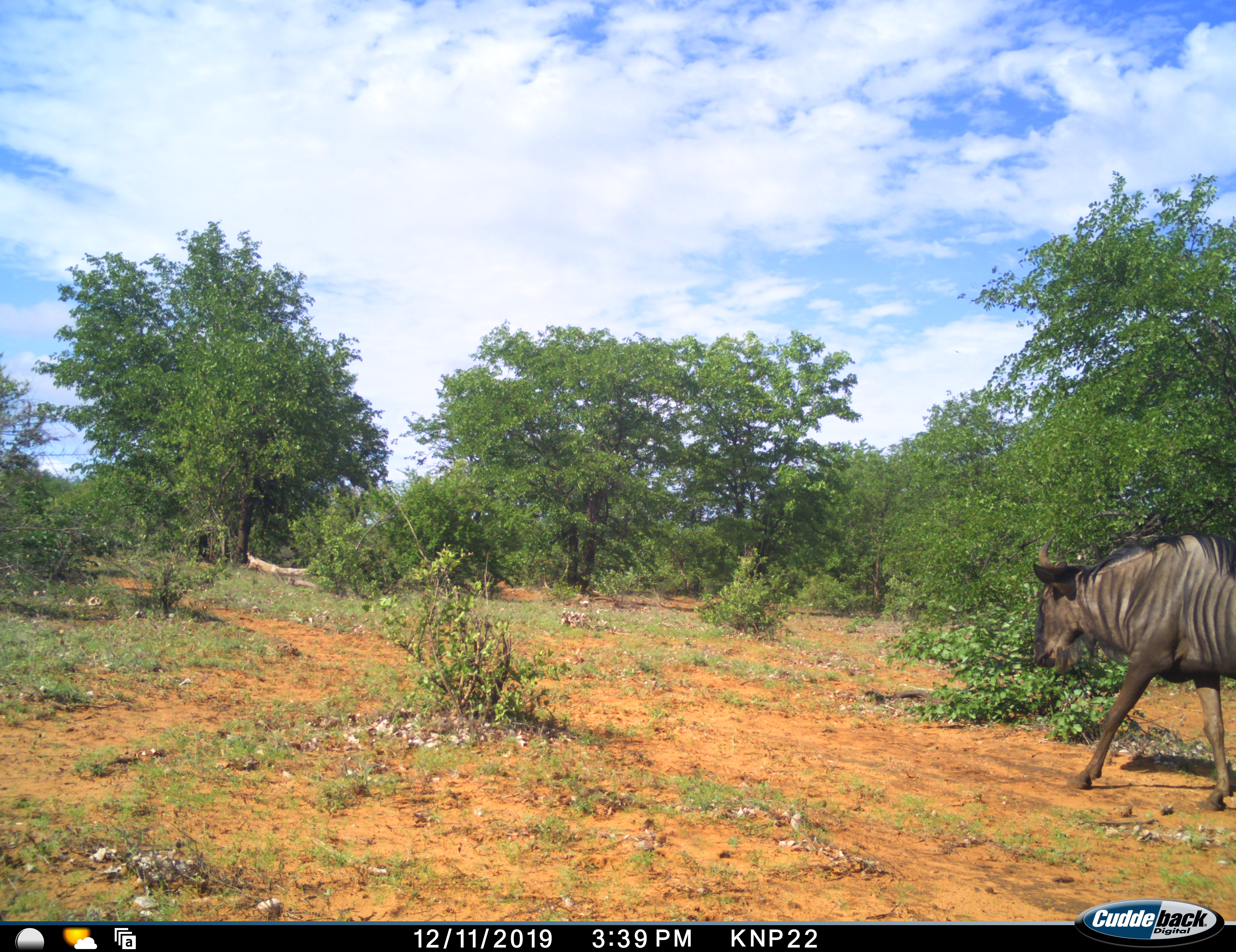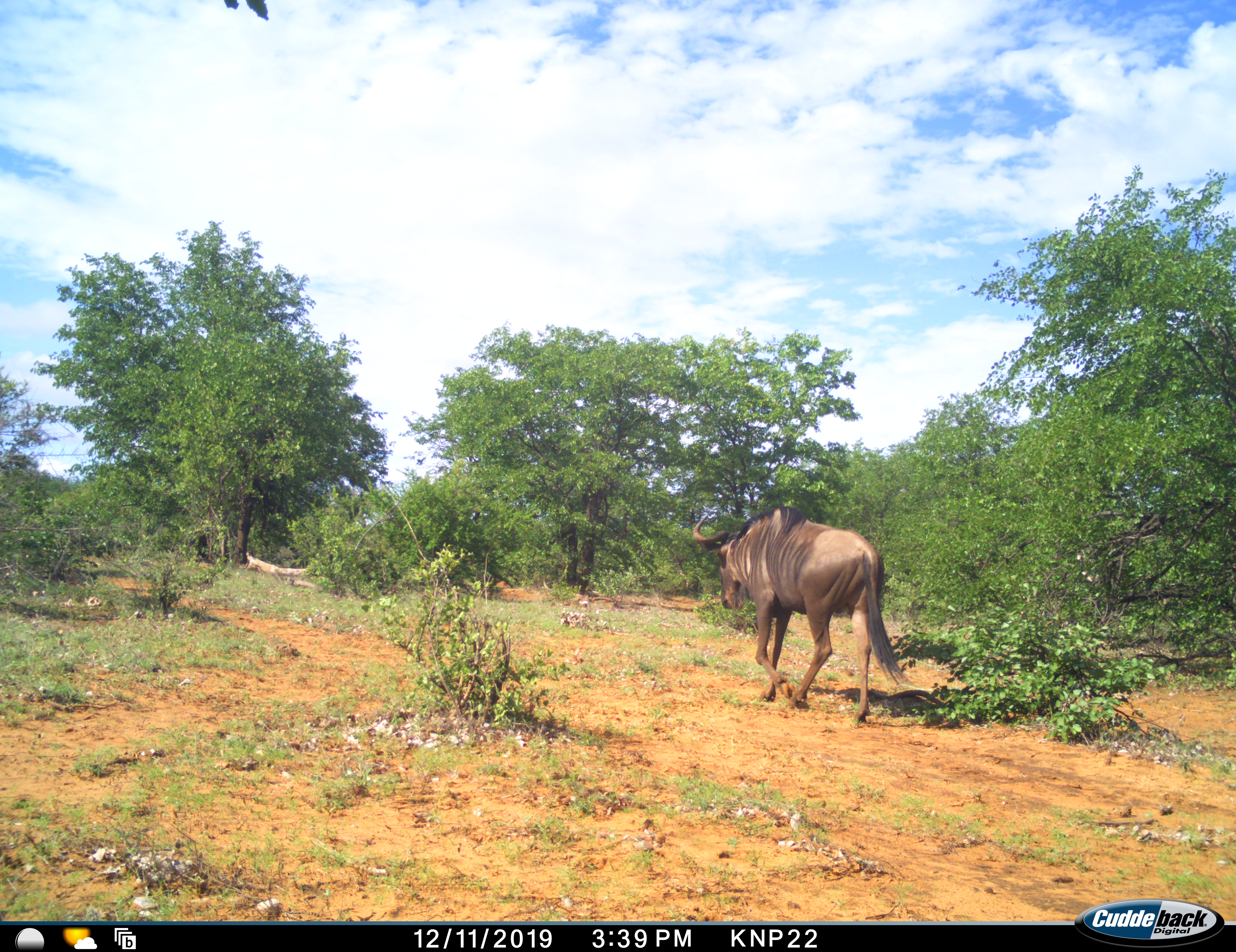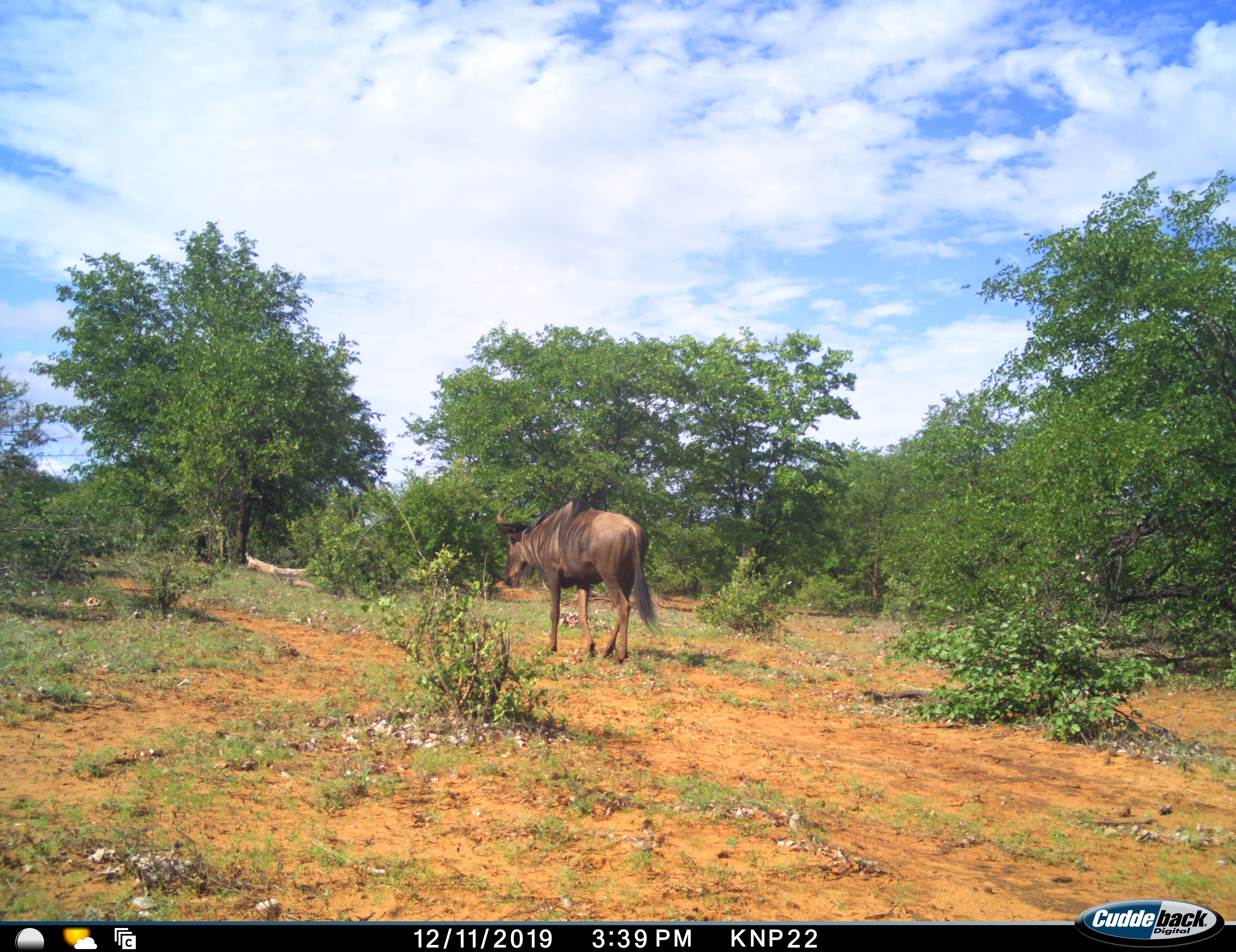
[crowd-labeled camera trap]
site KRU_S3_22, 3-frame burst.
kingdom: Animalia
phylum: Chordata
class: Mammalia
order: Artiodactyla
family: Bovidae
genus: Connochaetes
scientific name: Connochaetes taurinus taurinus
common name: blue wildebeest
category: wildebeestblue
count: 1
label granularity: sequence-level